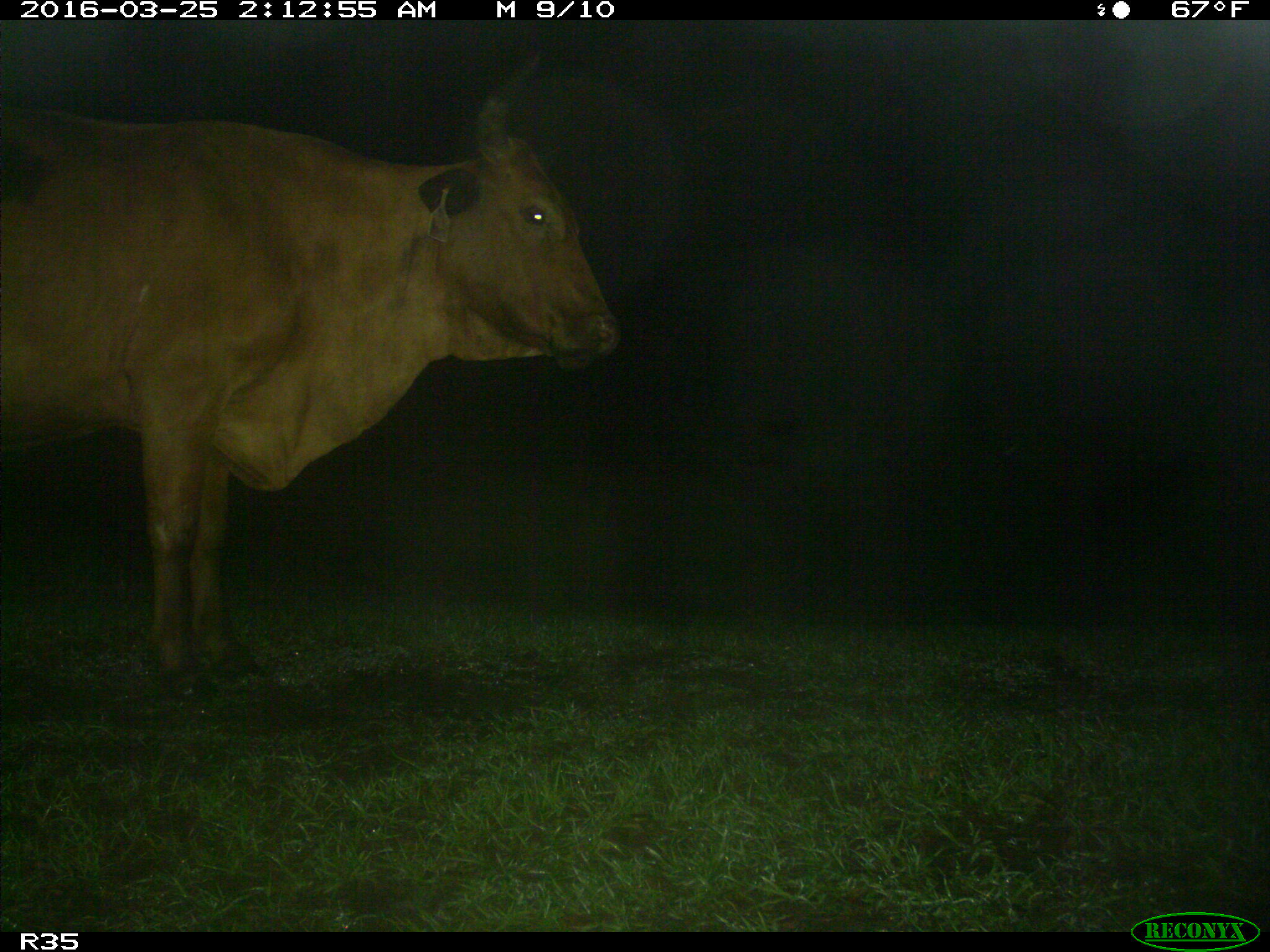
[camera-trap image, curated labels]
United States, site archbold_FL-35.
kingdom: Animalia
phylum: Chordata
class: Mammalia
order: Artiodactyla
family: Bovidae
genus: Bos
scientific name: Bos taurus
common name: domestic cow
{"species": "Bos taurus (domestic cow)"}